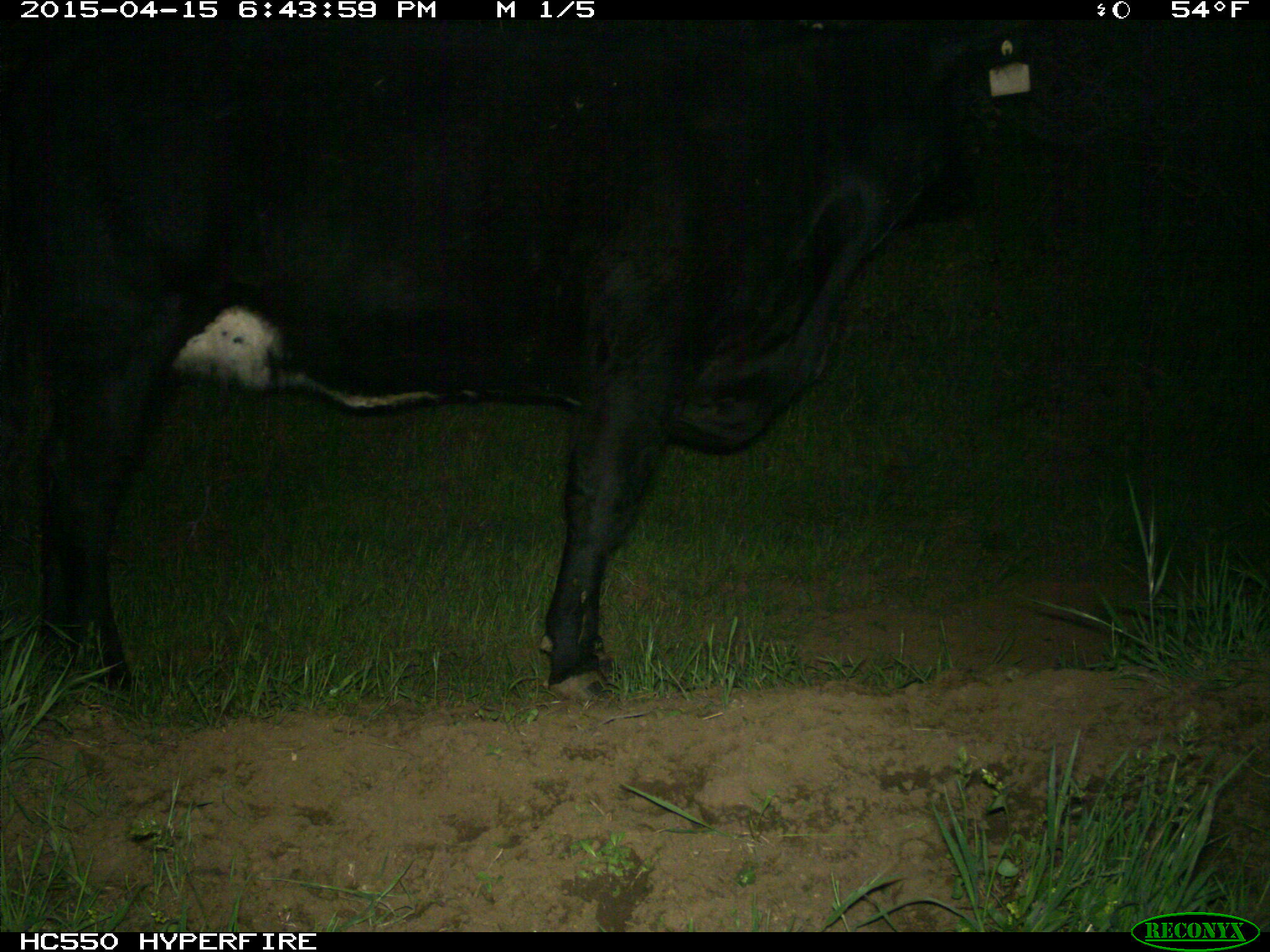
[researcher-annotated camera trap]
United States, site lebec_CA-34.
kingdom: Animalia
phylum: Chordata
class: Mammalia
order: Artiodactyla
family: Bovidae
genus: Bos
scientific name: Bos taurus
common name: domestic cow